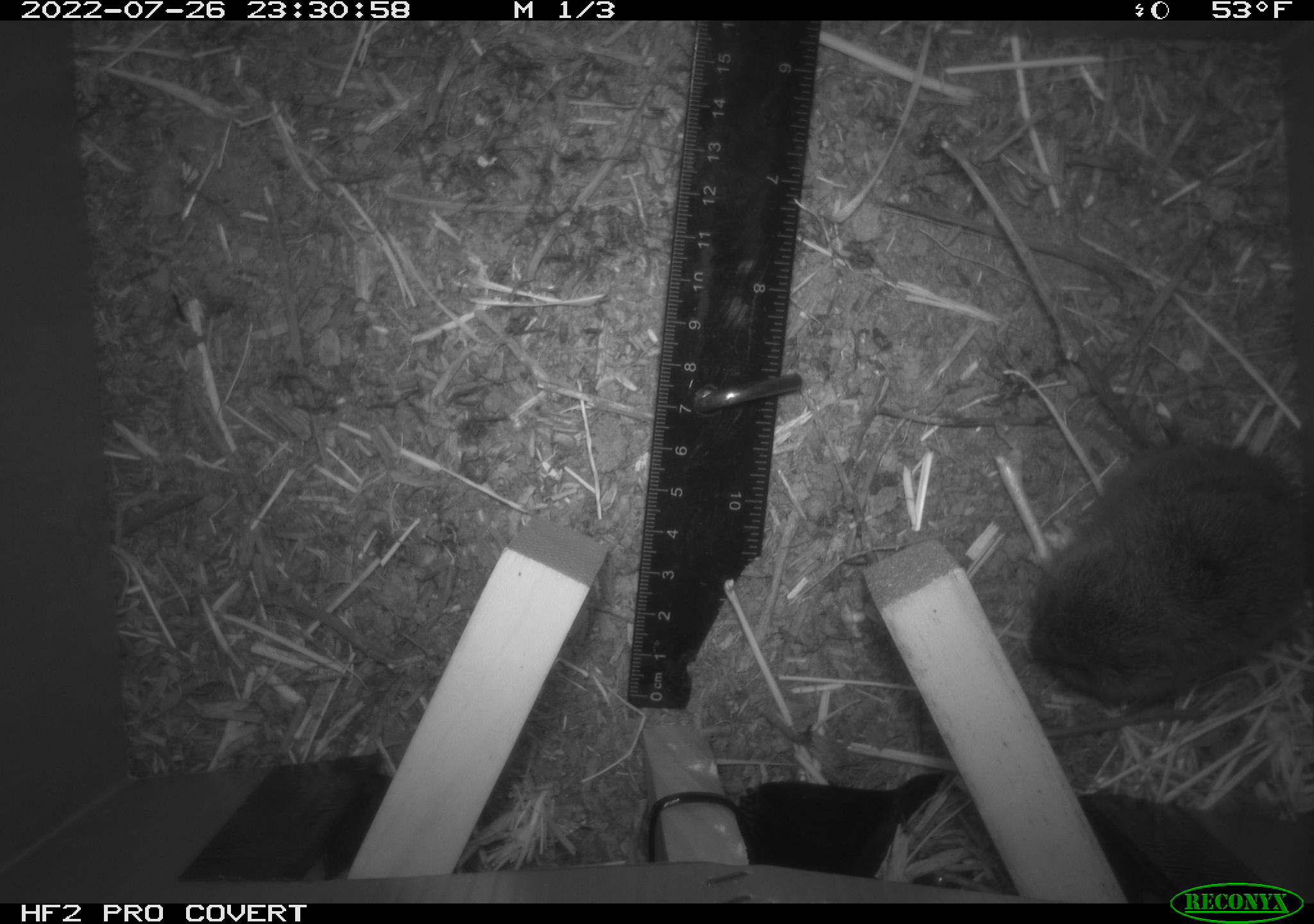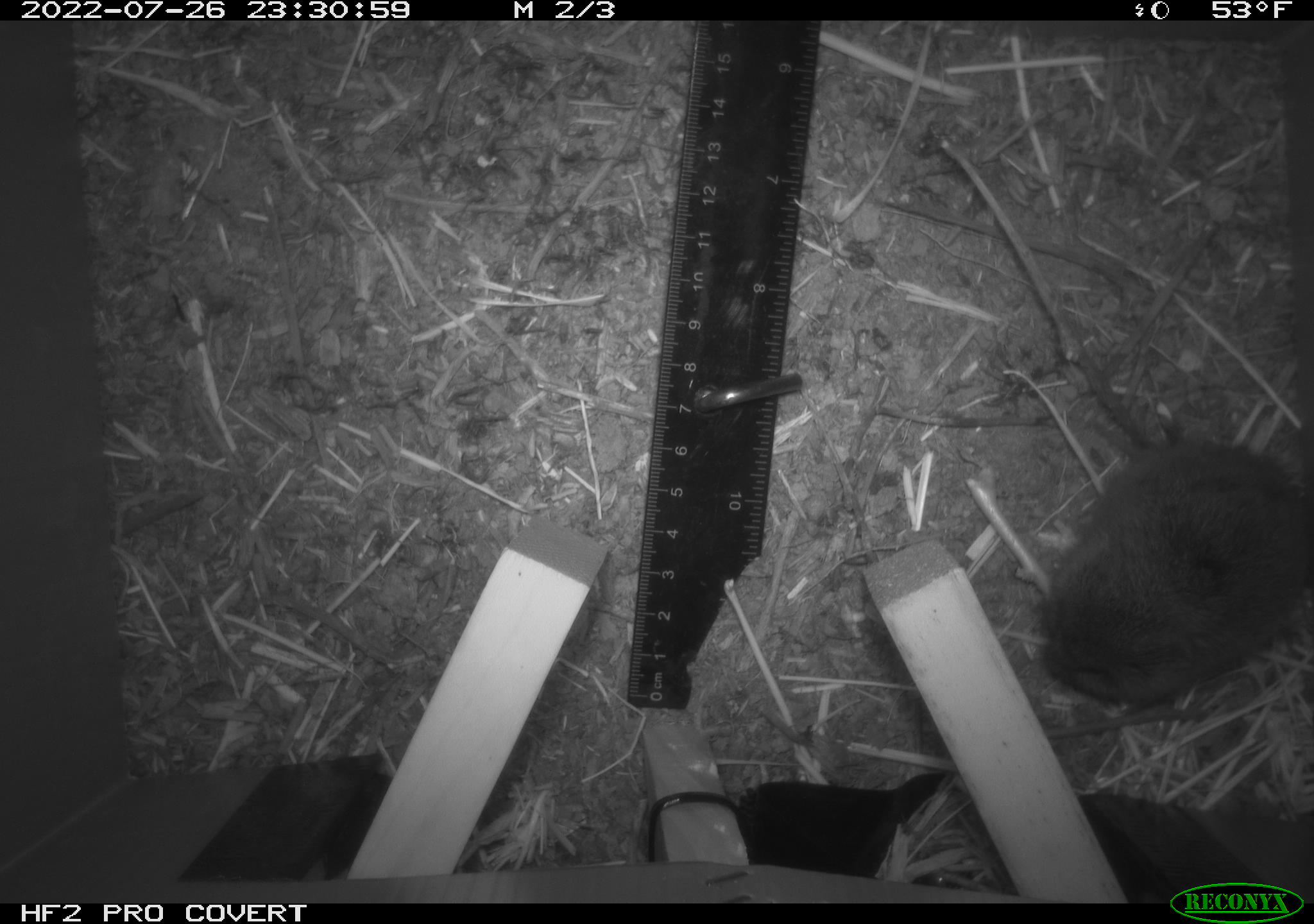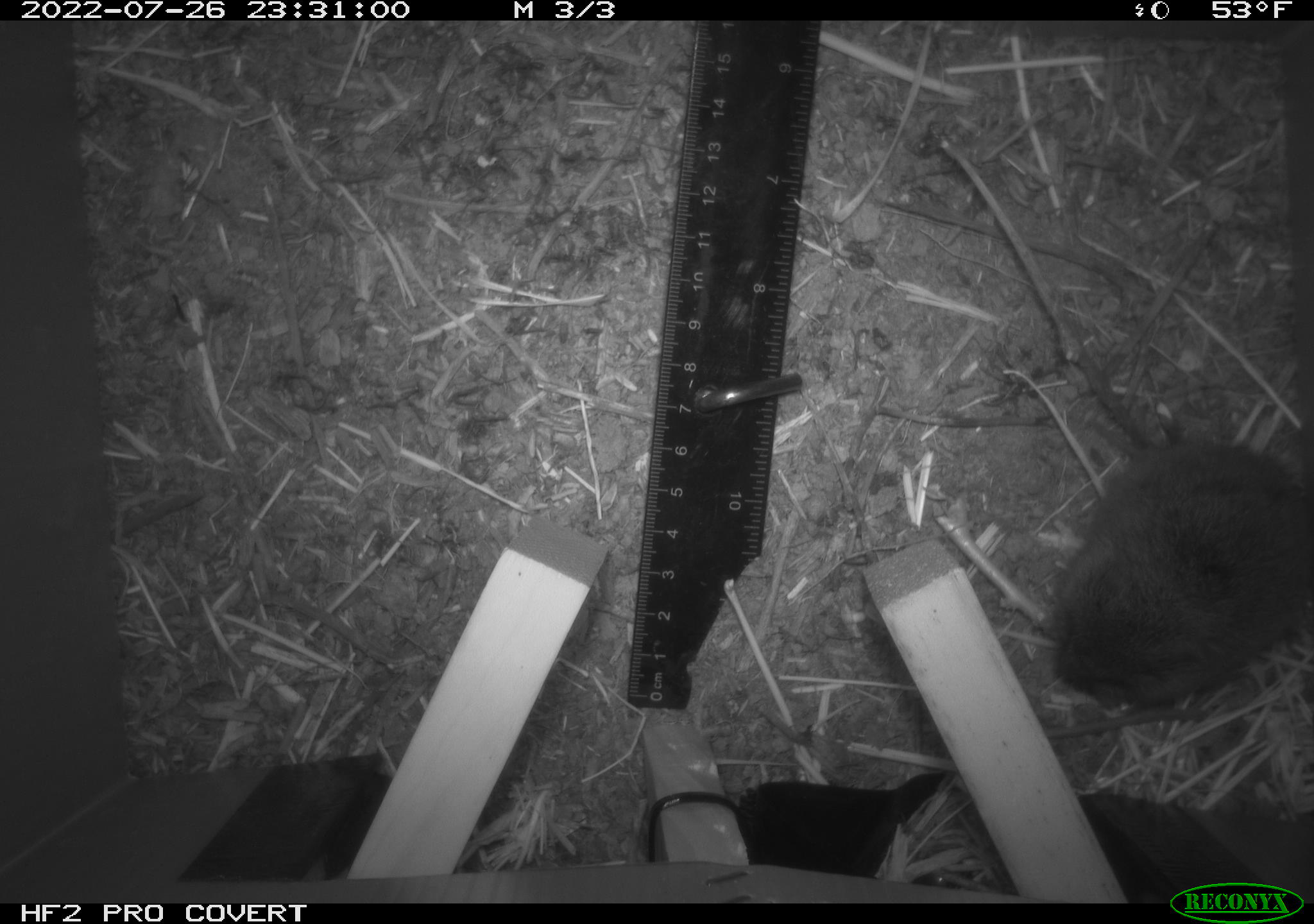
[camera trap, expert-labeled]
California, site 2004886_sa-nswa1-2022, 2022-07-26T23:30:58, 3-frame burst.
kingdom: Animalia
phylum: Chordata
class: Mammalia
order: Rodentia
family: Cricetidae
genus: Microtus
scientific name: Microtus californicus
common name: california vole